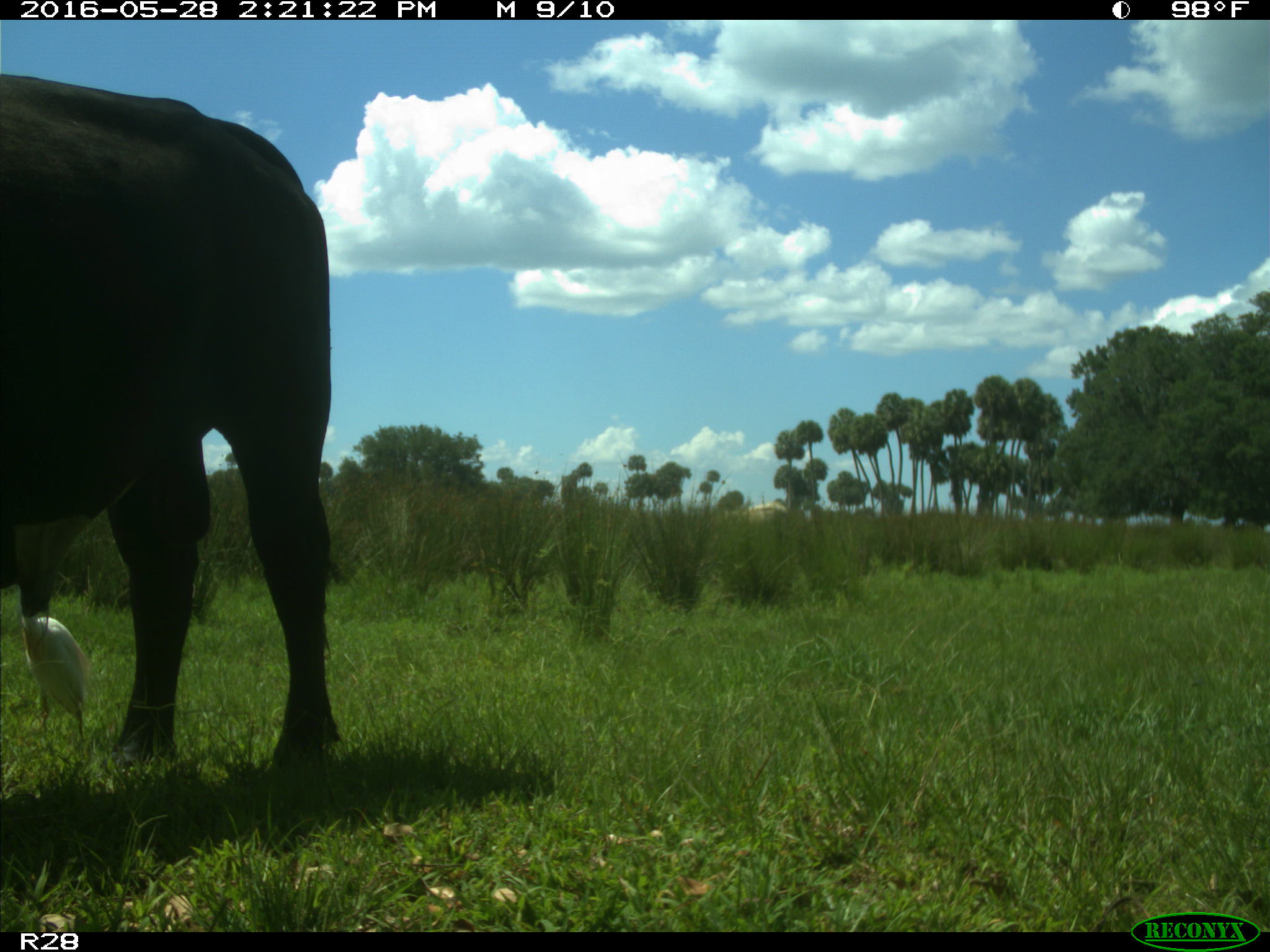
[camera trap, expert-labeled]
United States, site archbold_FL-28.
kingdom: Animalia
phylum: Chordata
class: Mammalia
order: Artiodactyla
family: Bovidae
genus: Bos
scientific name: Bos taurus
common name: domestic cow